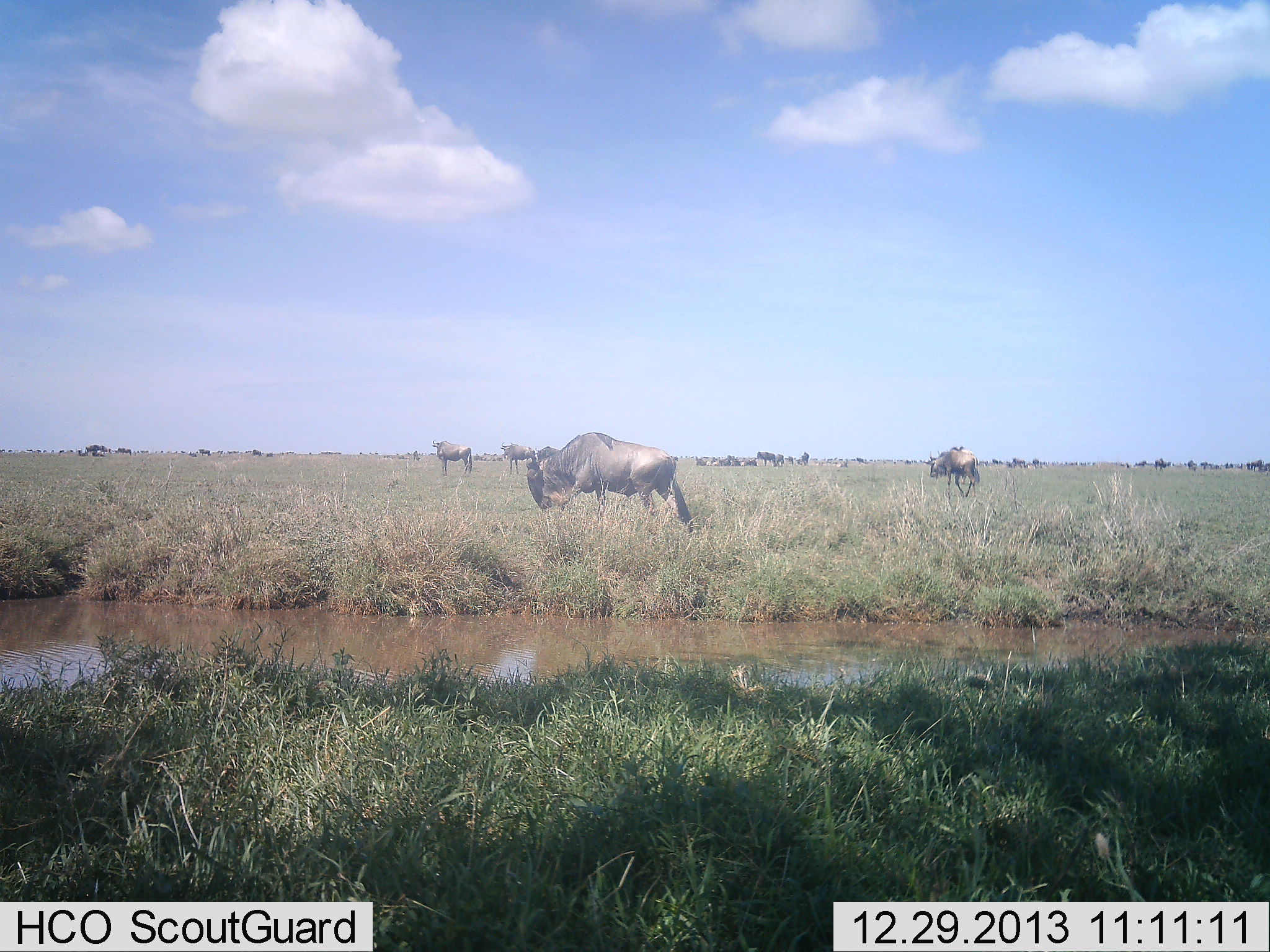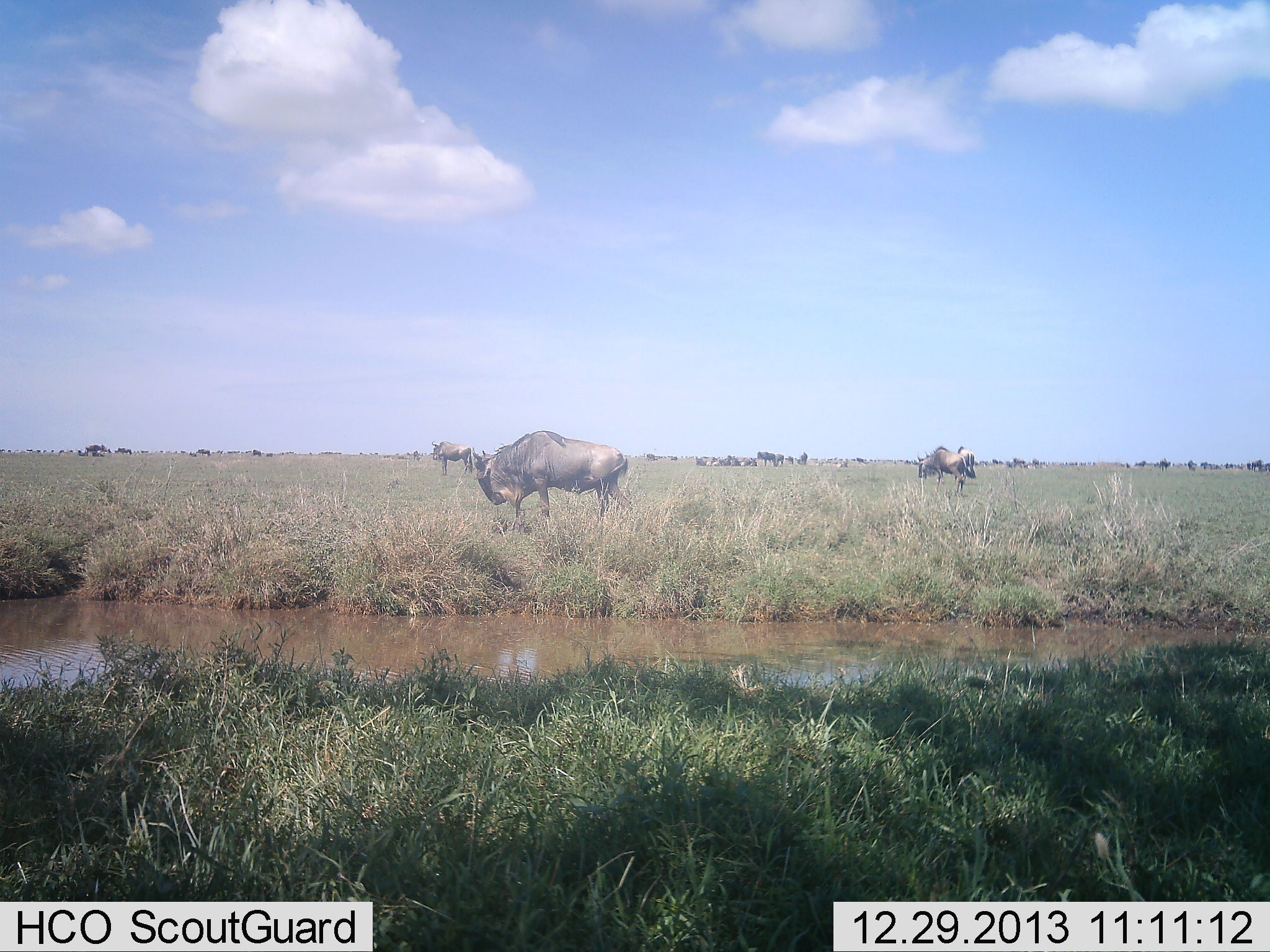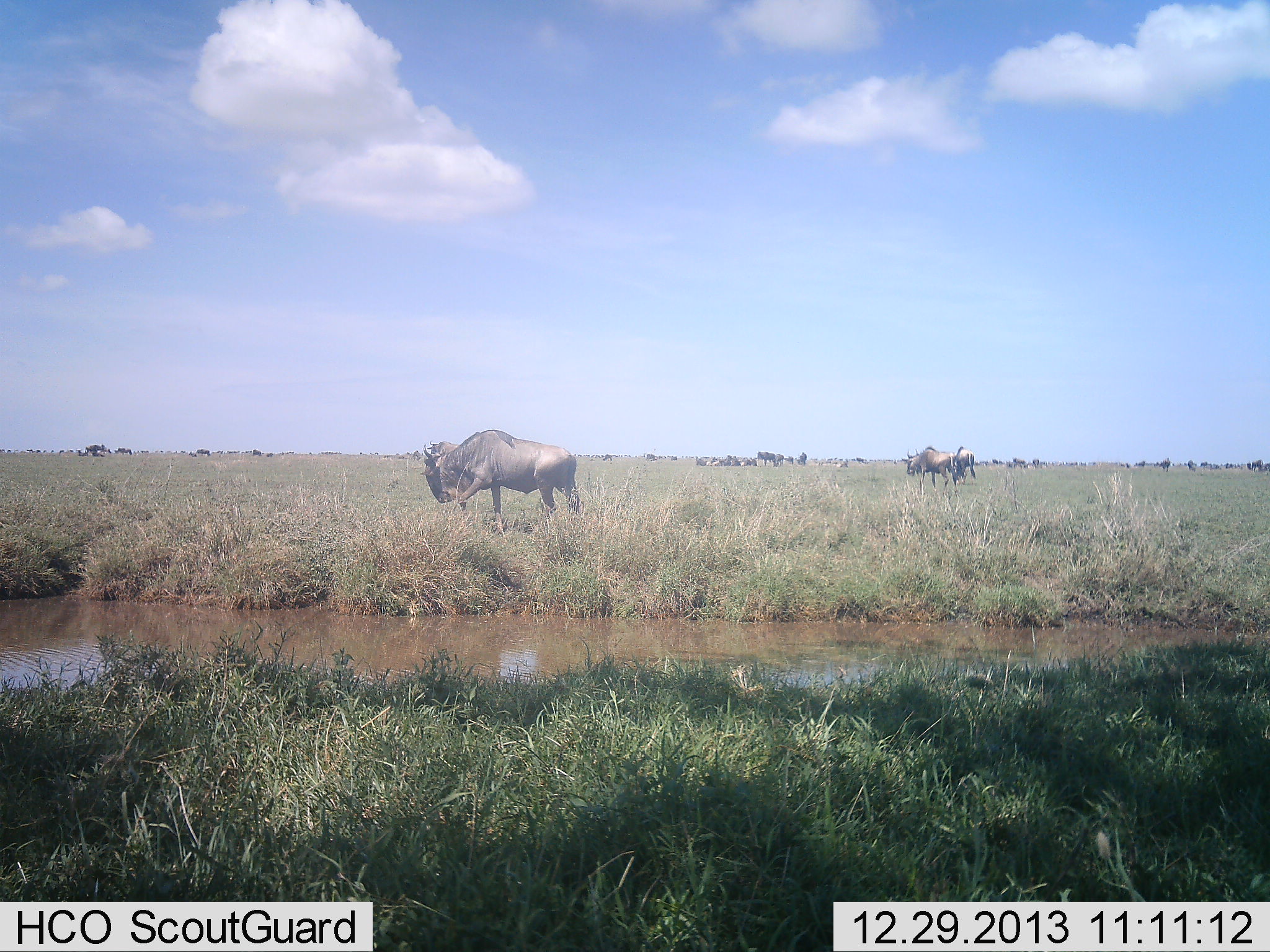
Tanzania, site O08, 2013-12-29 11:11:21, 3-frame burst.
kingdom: Animalia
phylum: Chordata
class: Mammalia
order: Artiodactyla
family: Bovidae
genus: Connochaetes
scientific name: Connochaetes taurinus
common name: blue wildebeest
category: wildebeest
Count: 11-50.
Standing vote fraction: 40%.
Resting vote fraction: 20%.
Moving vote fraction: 70%.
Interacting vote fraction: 0%.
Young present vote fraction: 0%.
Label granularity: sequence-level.